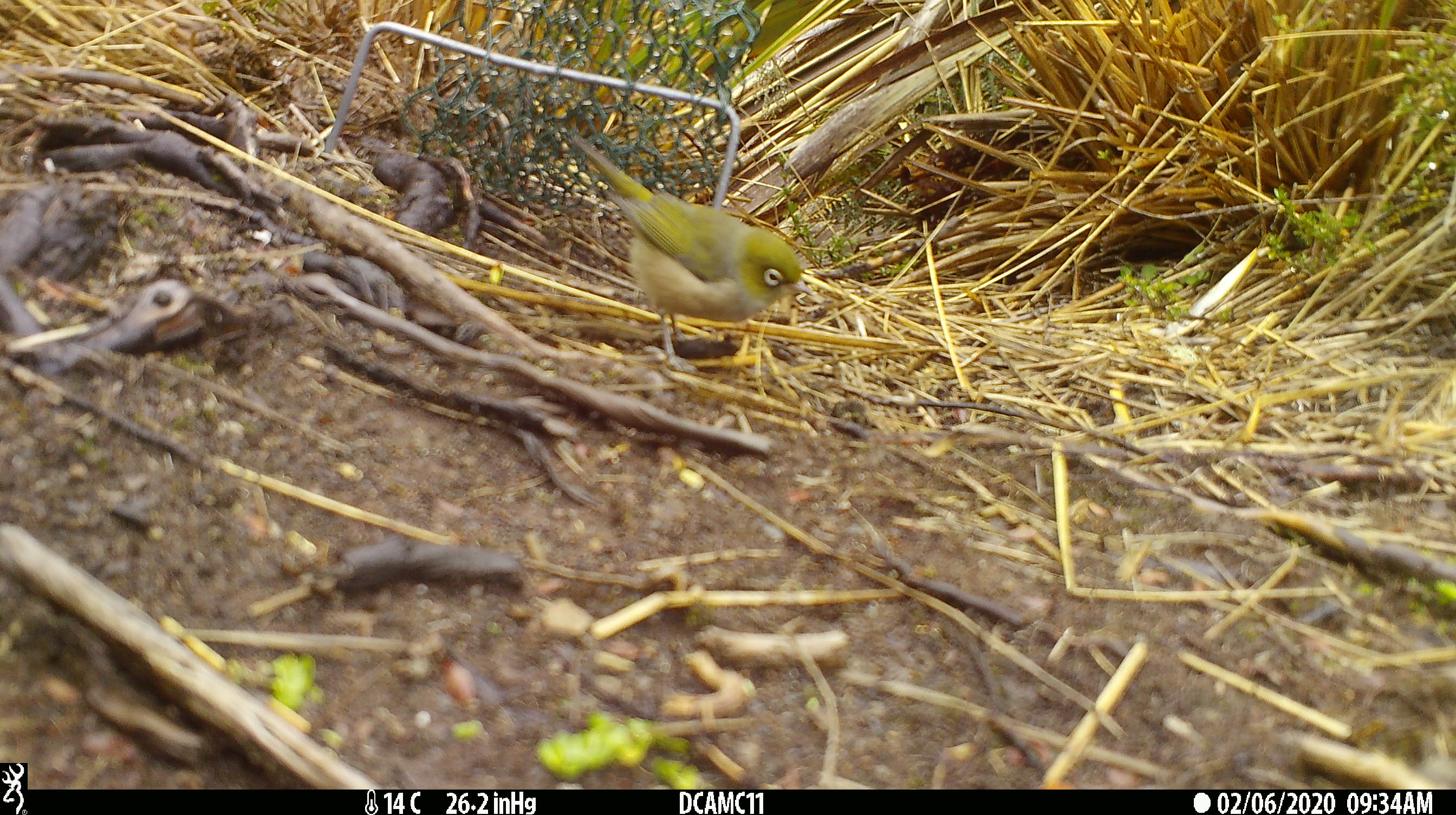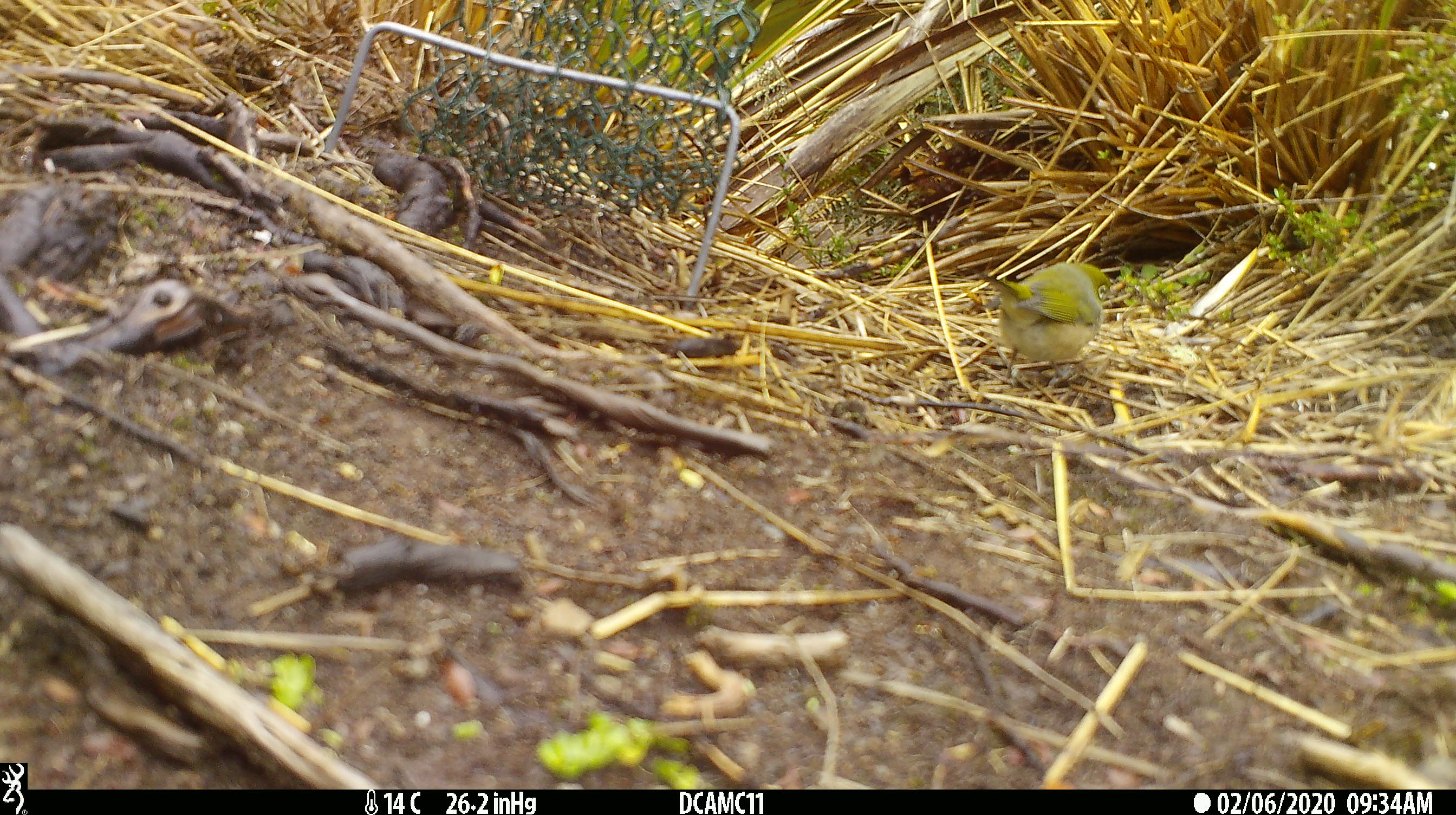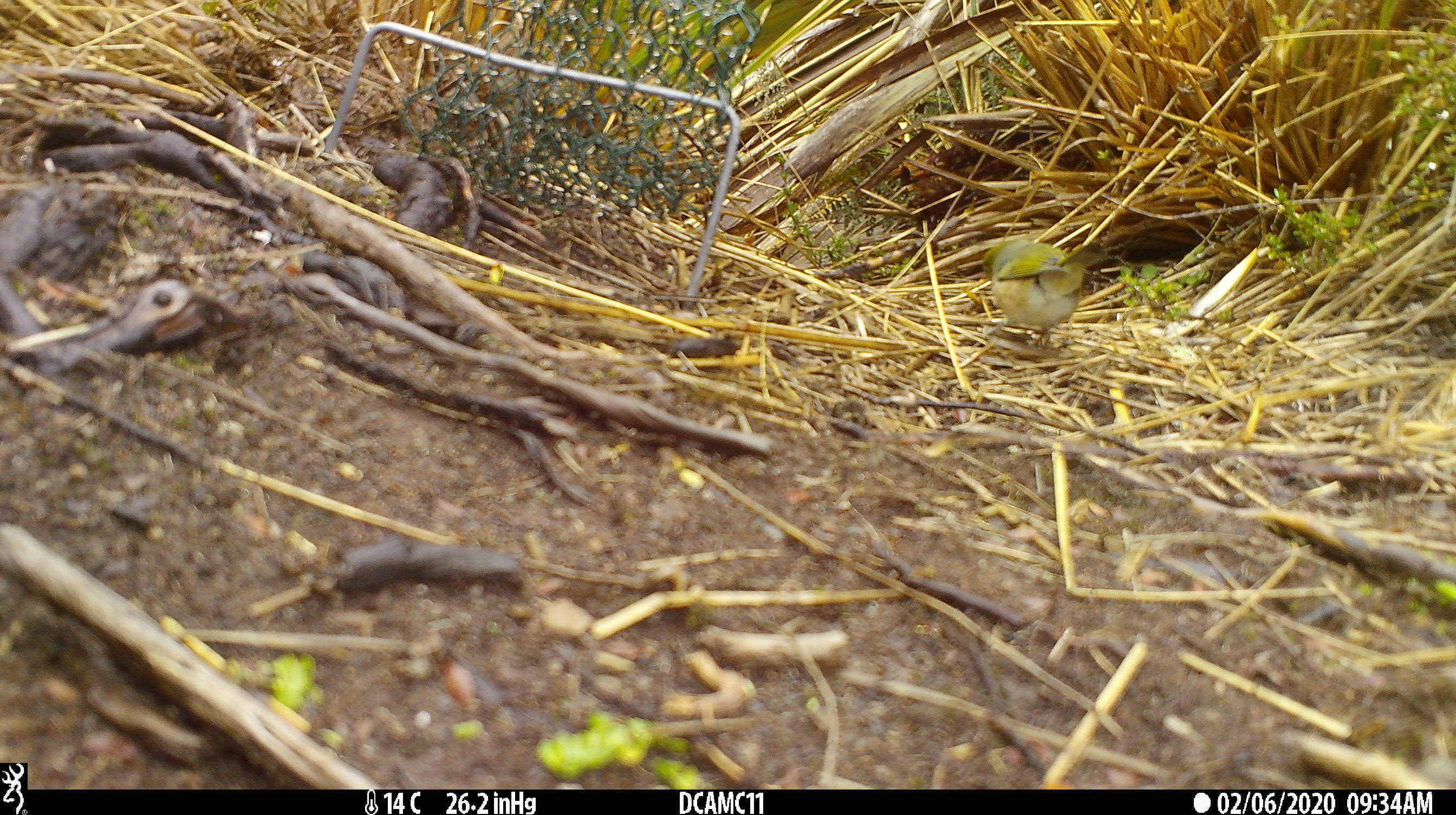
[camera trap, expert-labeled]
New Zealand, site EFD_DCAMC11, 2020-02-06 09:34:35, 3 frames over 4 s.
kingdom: Animalia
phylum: Chordata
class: Aves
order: Passeriformes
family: Zosteropidae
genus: Zosterops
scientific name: Zosterops lateralis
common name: silvereye